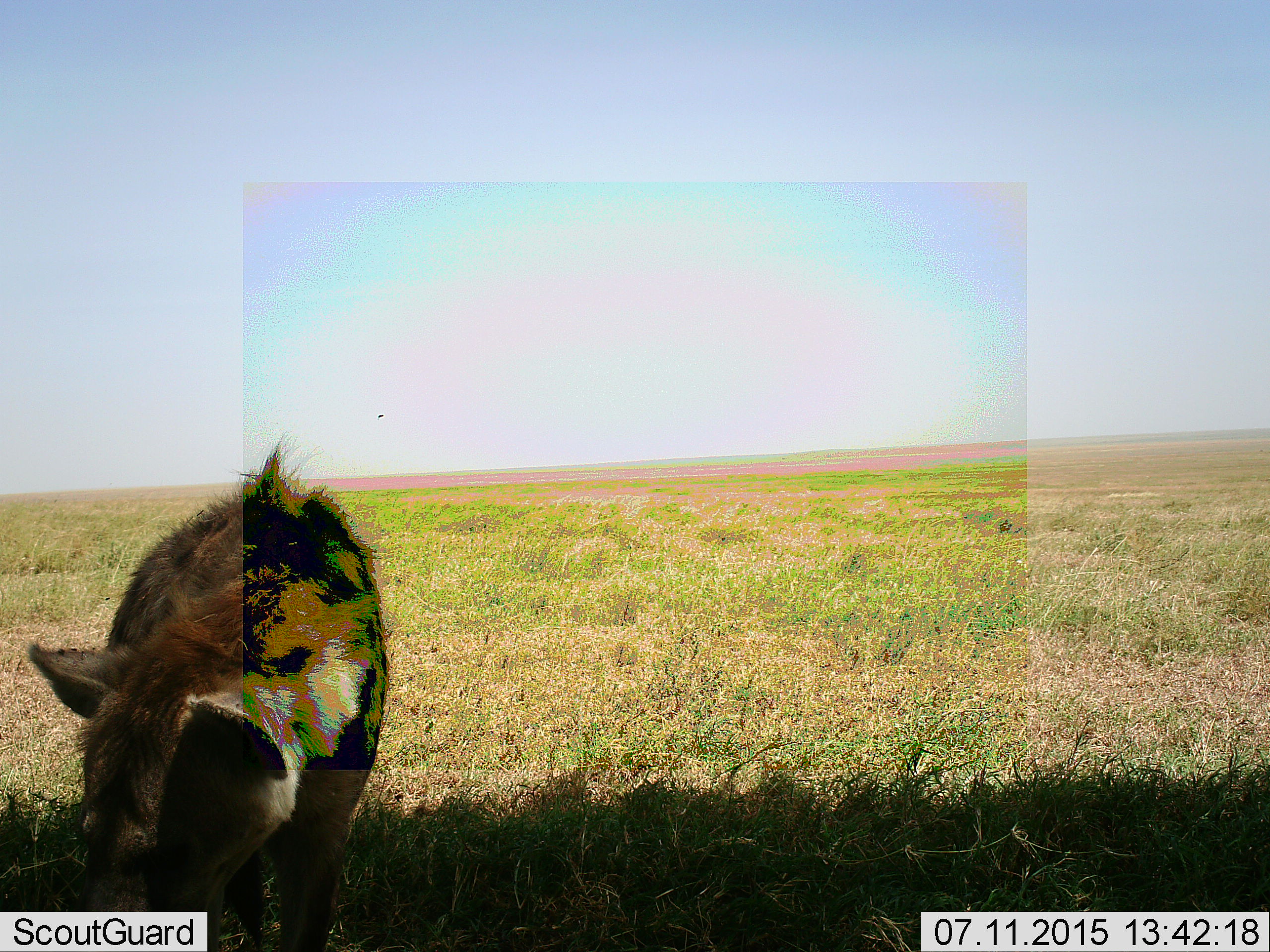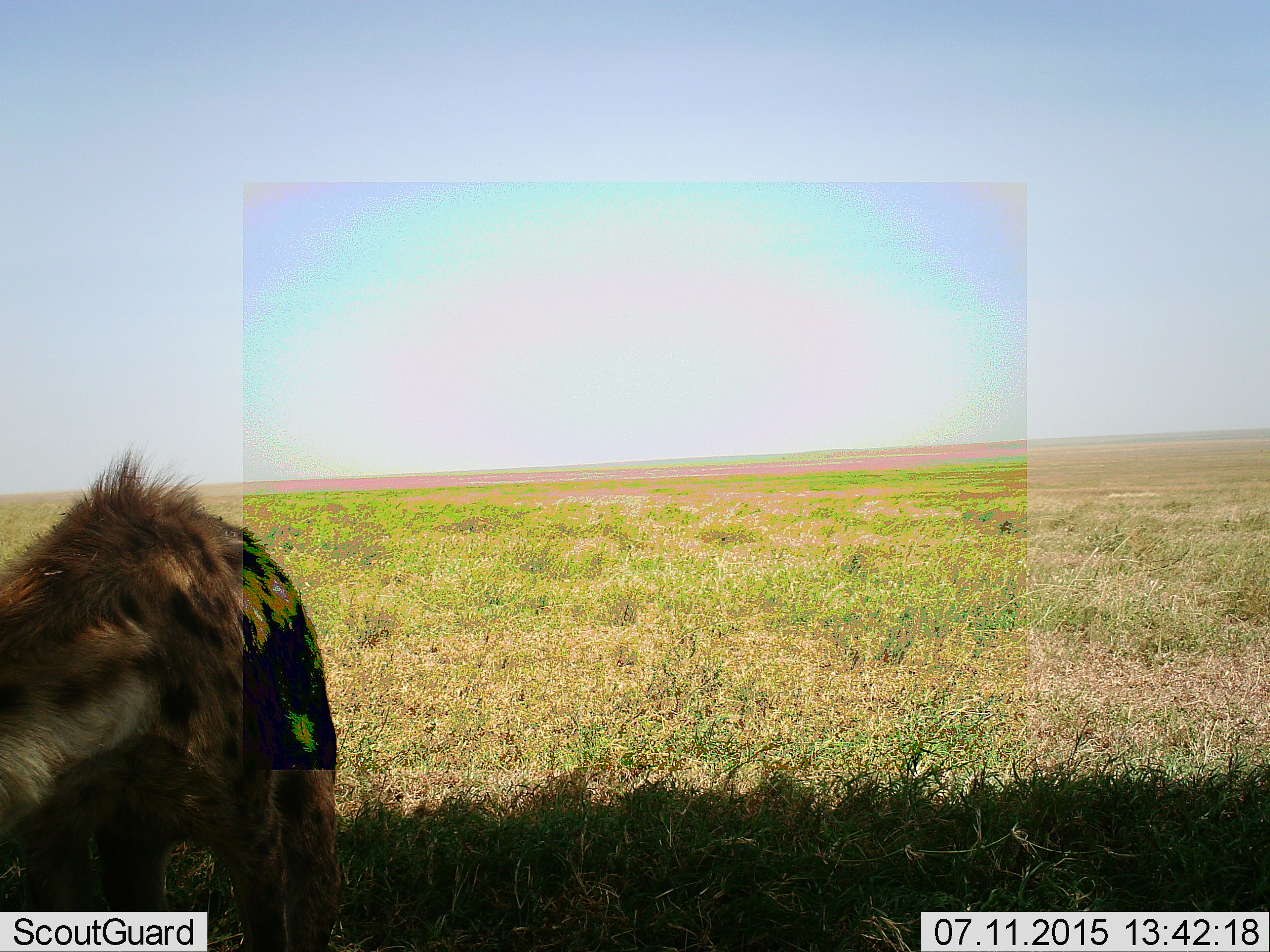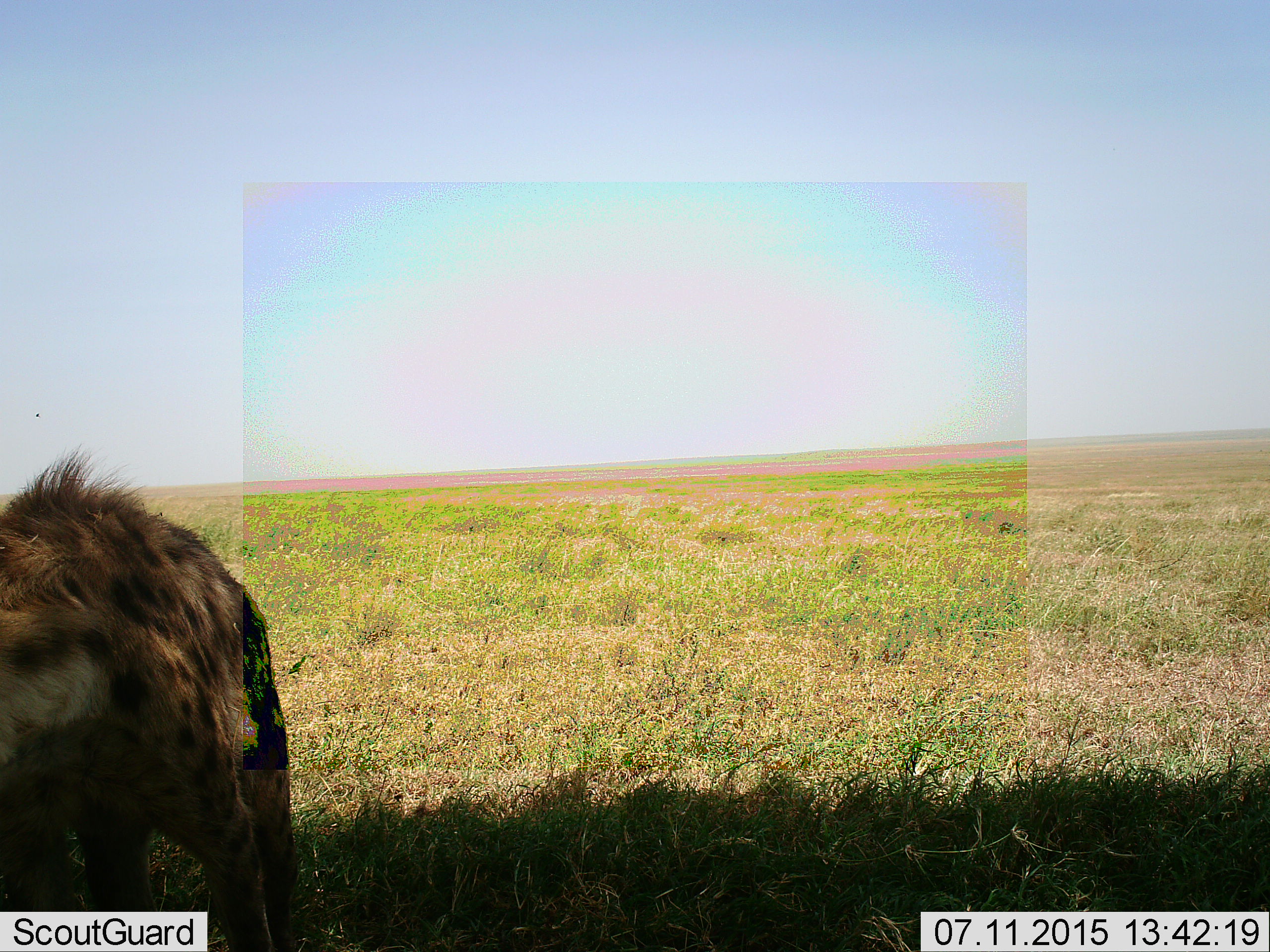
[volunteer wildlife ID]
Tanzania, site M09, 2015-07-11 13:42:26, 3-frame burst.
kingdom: Animalia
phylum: Chordata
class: Mammalia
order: Carnivora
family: Hyaenidae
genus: Crocuta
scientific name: Crocuta crocuta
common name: spotted hyena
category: hyenaspotted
Hyenaspotted (spotted hyena) (Crocuta crocuta), count 1. Behavior (volunteer vote fractions): standing 44%, resting 0%, moving 67%, interacting 0%. Young present (vote fraction): 0%. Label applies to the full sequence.